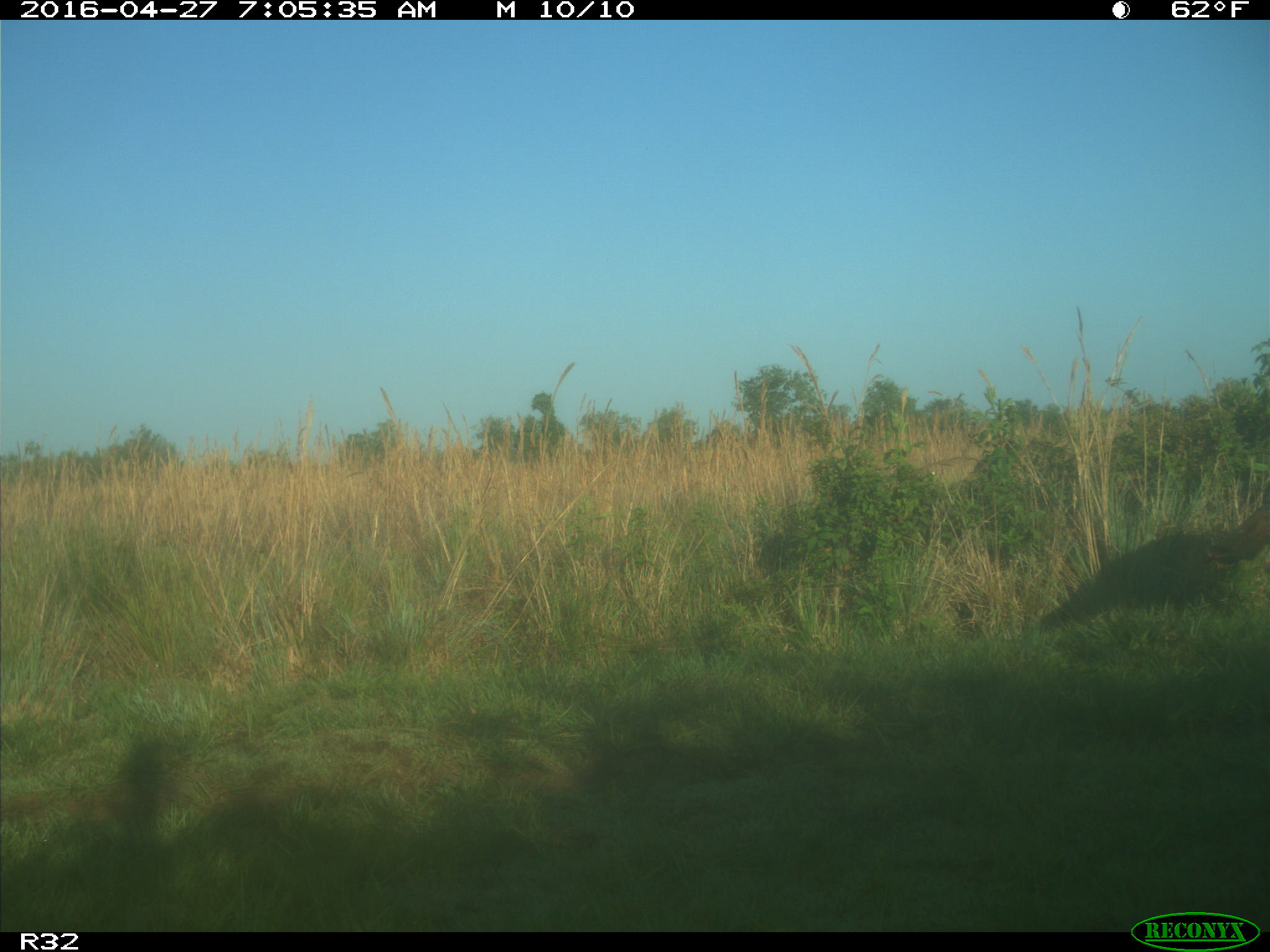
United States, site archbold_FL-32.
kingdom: Animalia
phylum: Chordata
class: Aves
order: Galliformes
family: Phasianidae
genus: Meleagris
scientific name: Meleagris gallopavo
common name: wild turkey